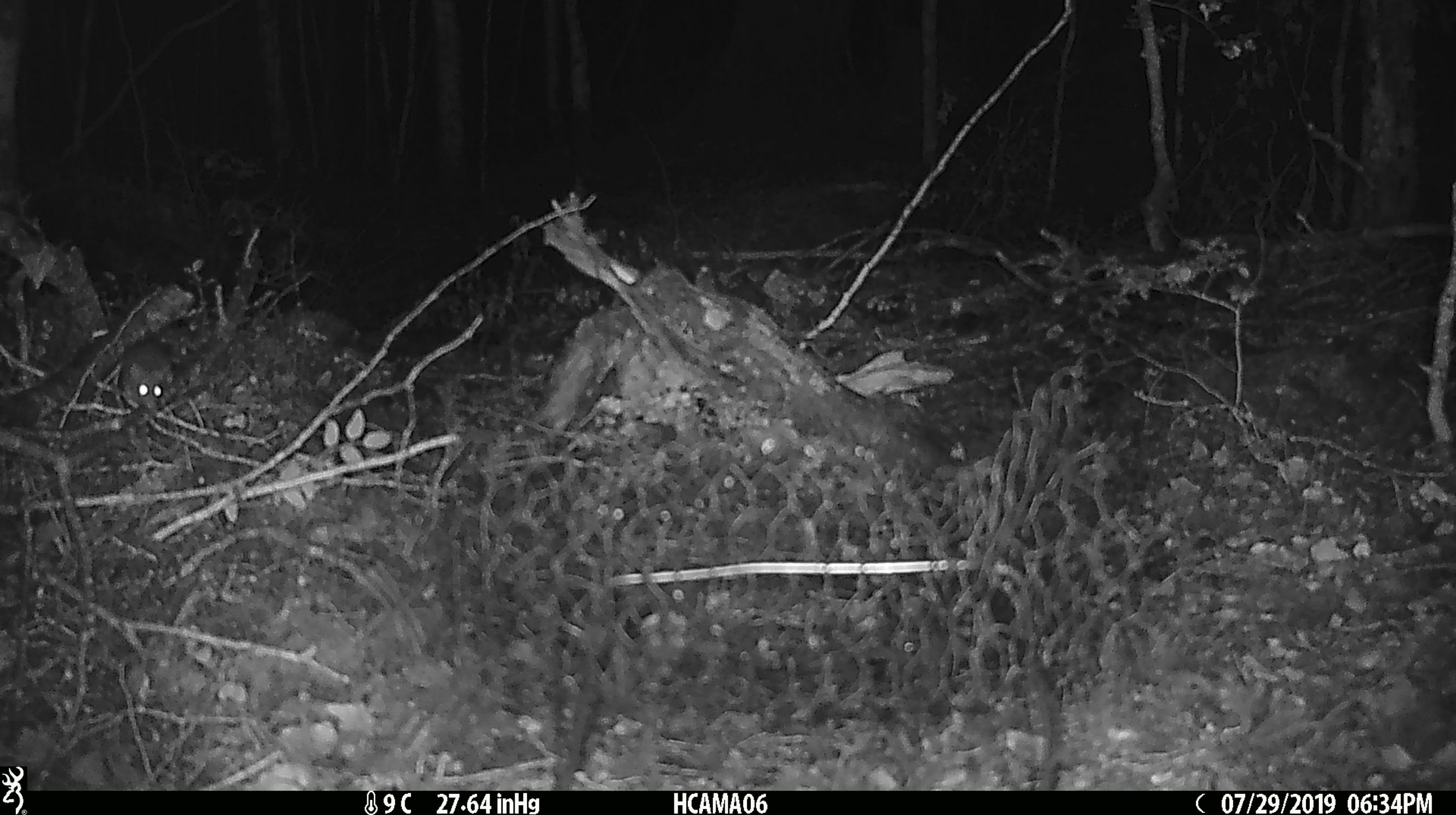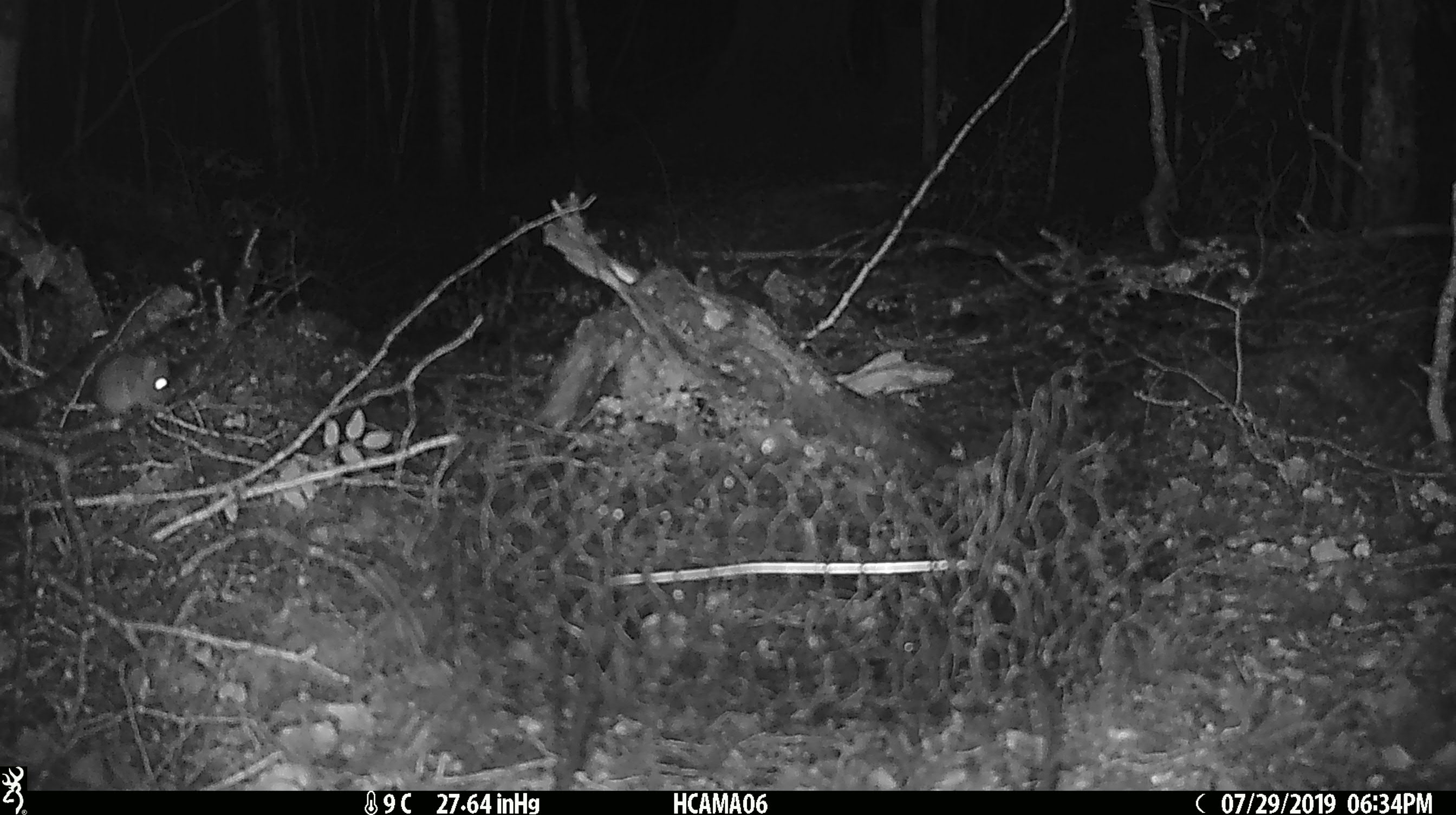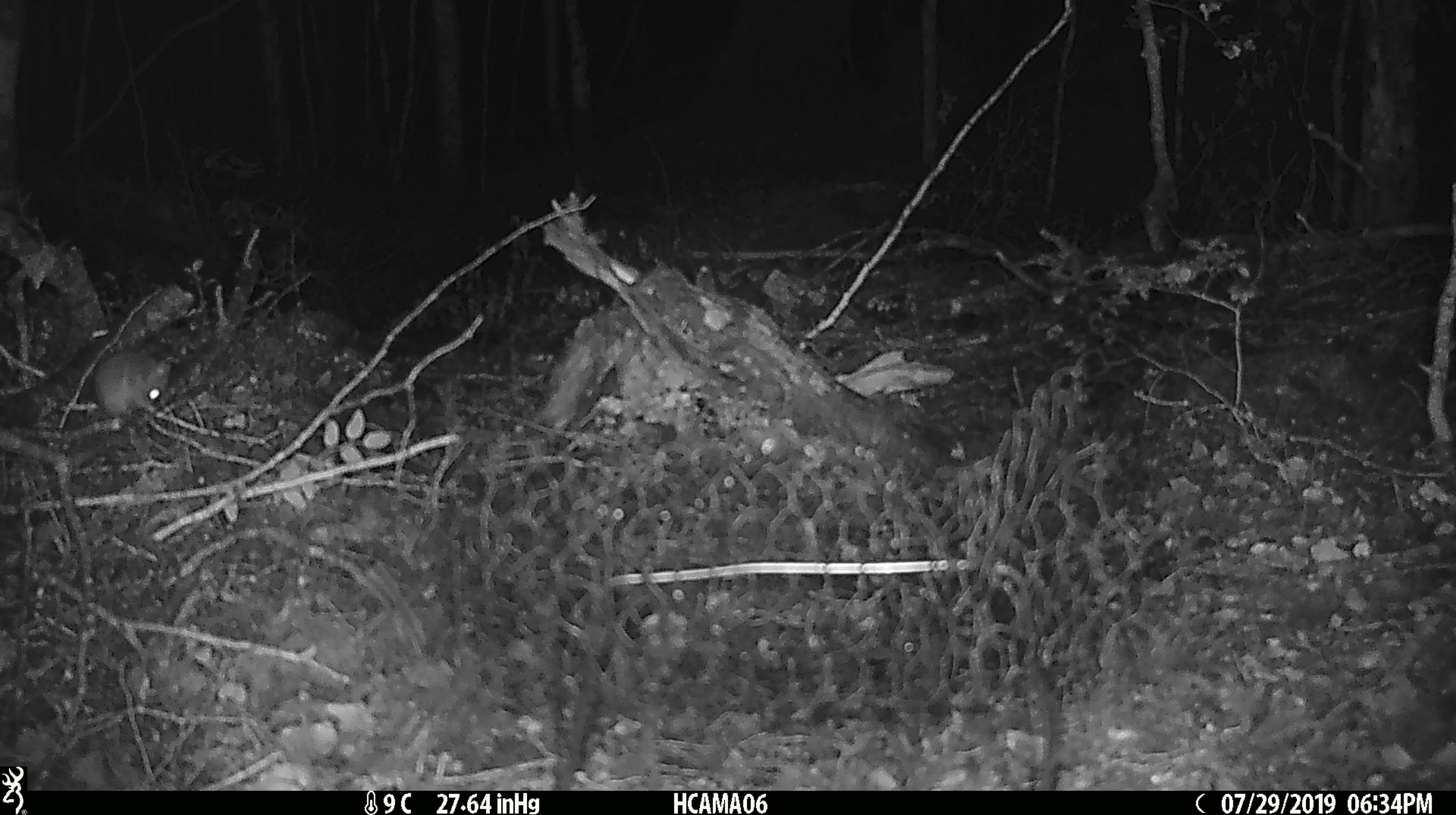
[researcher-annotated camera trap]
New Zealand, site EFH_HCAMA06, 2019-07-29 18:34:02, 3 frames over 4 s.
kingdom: Animalia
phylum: Chordata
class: Mammalia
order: Rodentia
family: Muridae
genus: Mus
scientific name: Mus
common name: mouse